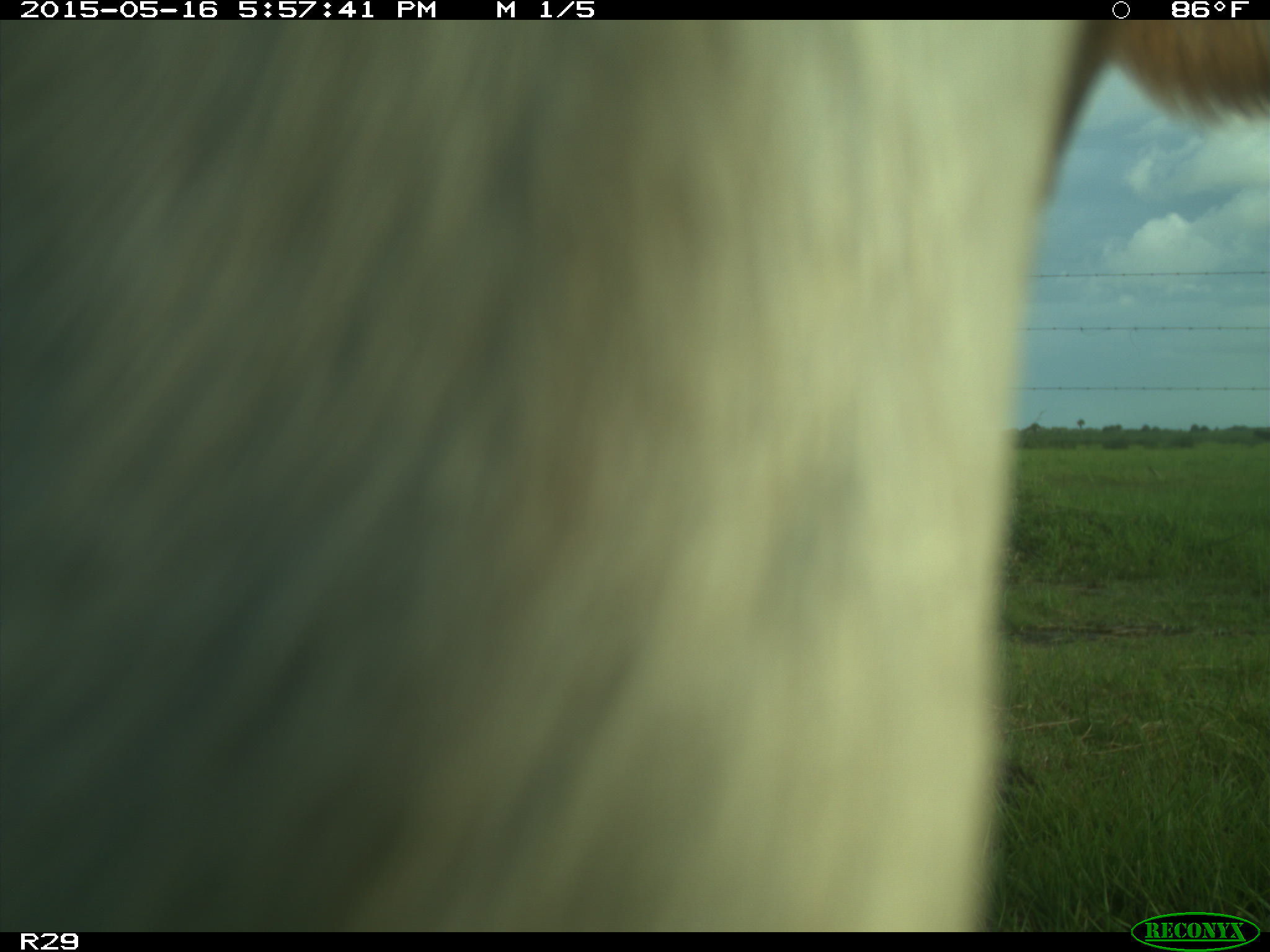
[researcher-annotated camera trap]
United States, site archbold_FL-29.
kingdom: Animalia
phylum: Chordata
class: Mammalia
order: Artiodactyla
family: Bovidae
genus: Bos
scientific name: Bos taurus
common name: domestic cow